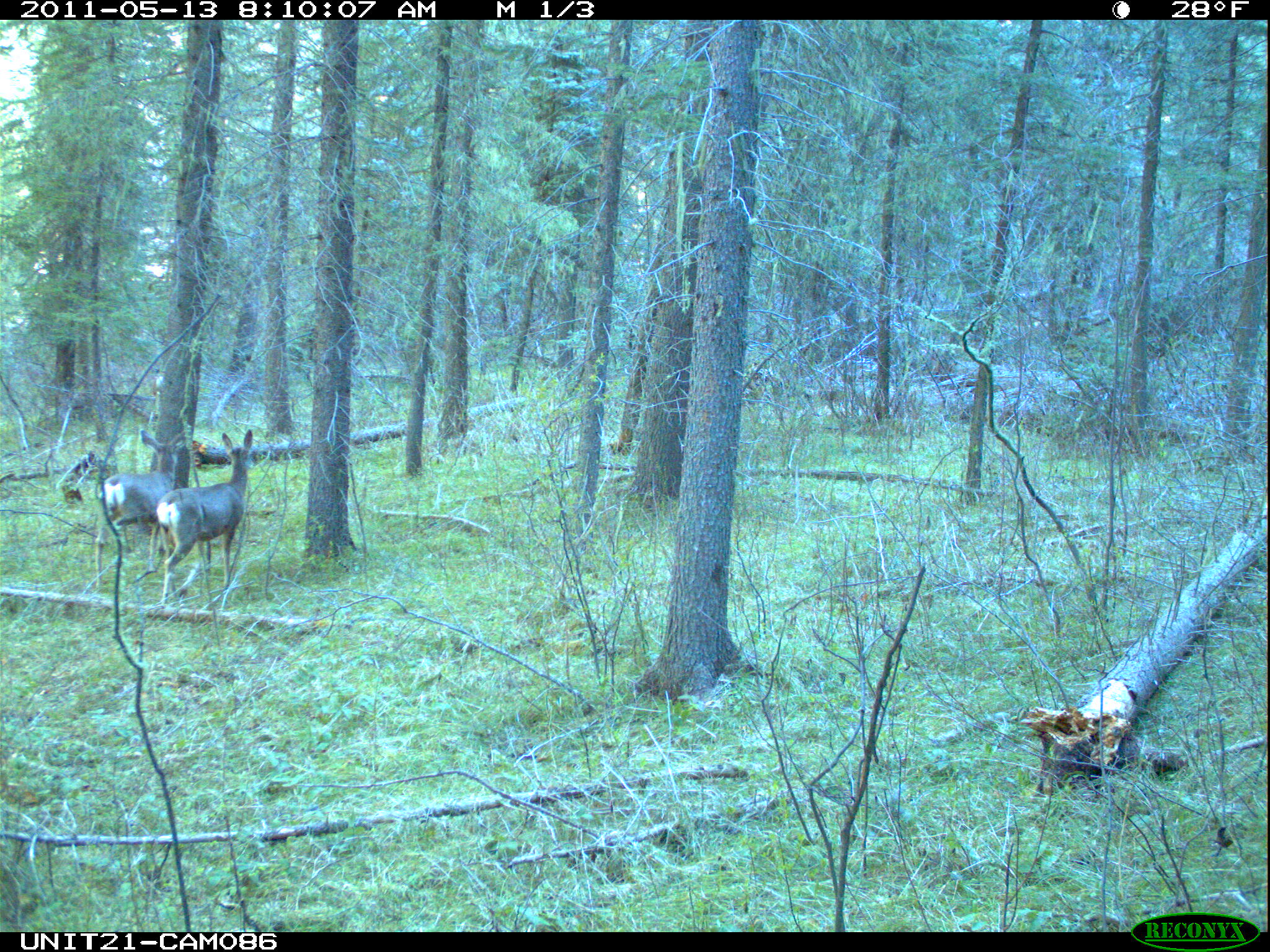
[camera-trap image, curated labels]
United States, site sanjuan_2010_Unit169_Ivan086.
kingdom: Animalia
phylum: Chordata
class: Mammalia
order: Artiodactyla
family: Cervidae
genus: Odocoileus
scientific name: Odocoileus hemionus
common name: mule deer